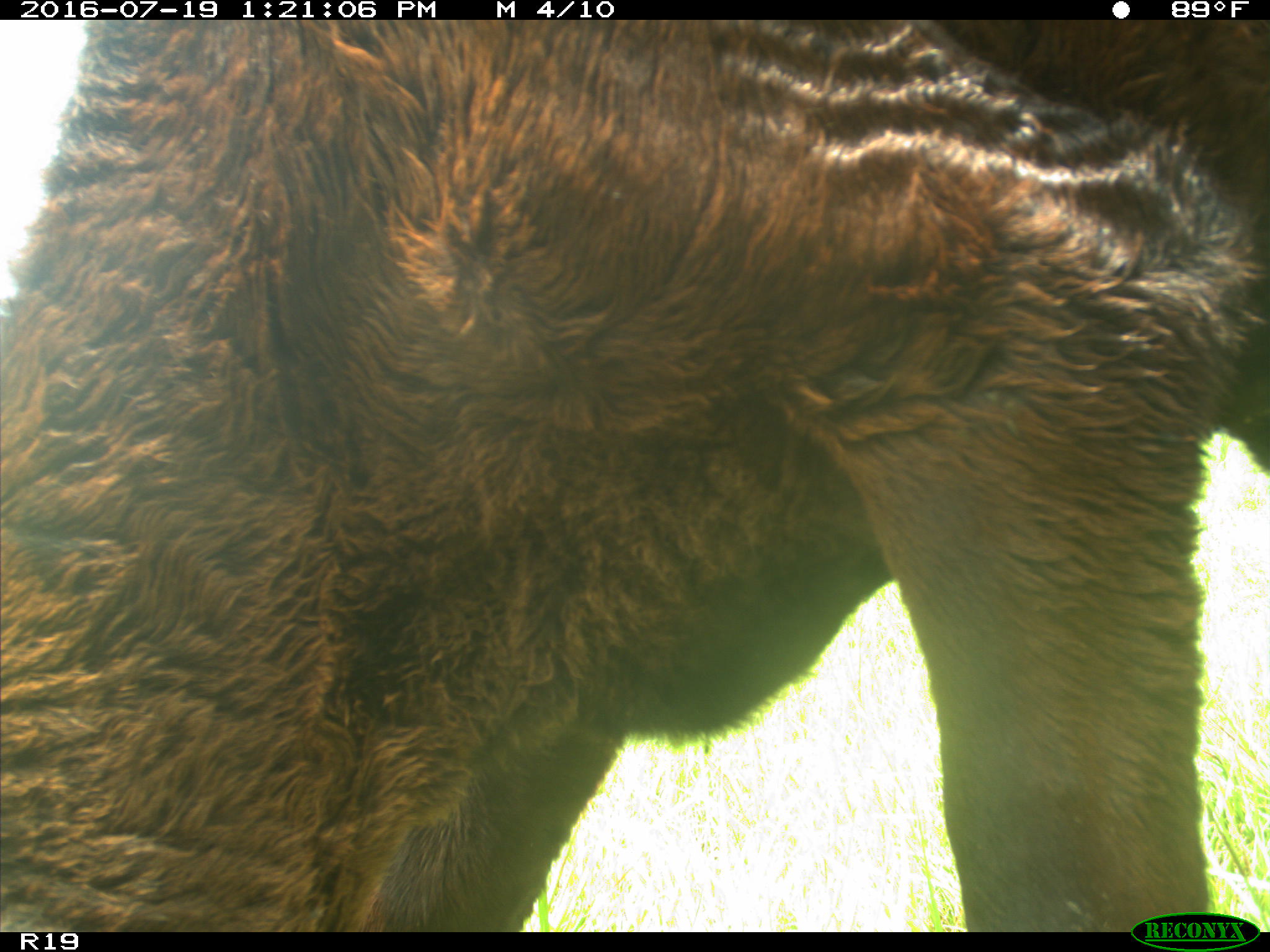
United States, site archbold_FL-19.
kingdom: Animalia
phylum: Chordata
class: Mammalia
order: Artiodactyla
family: Bovidae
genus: Bos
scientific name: Bos taurus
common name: domestic cow